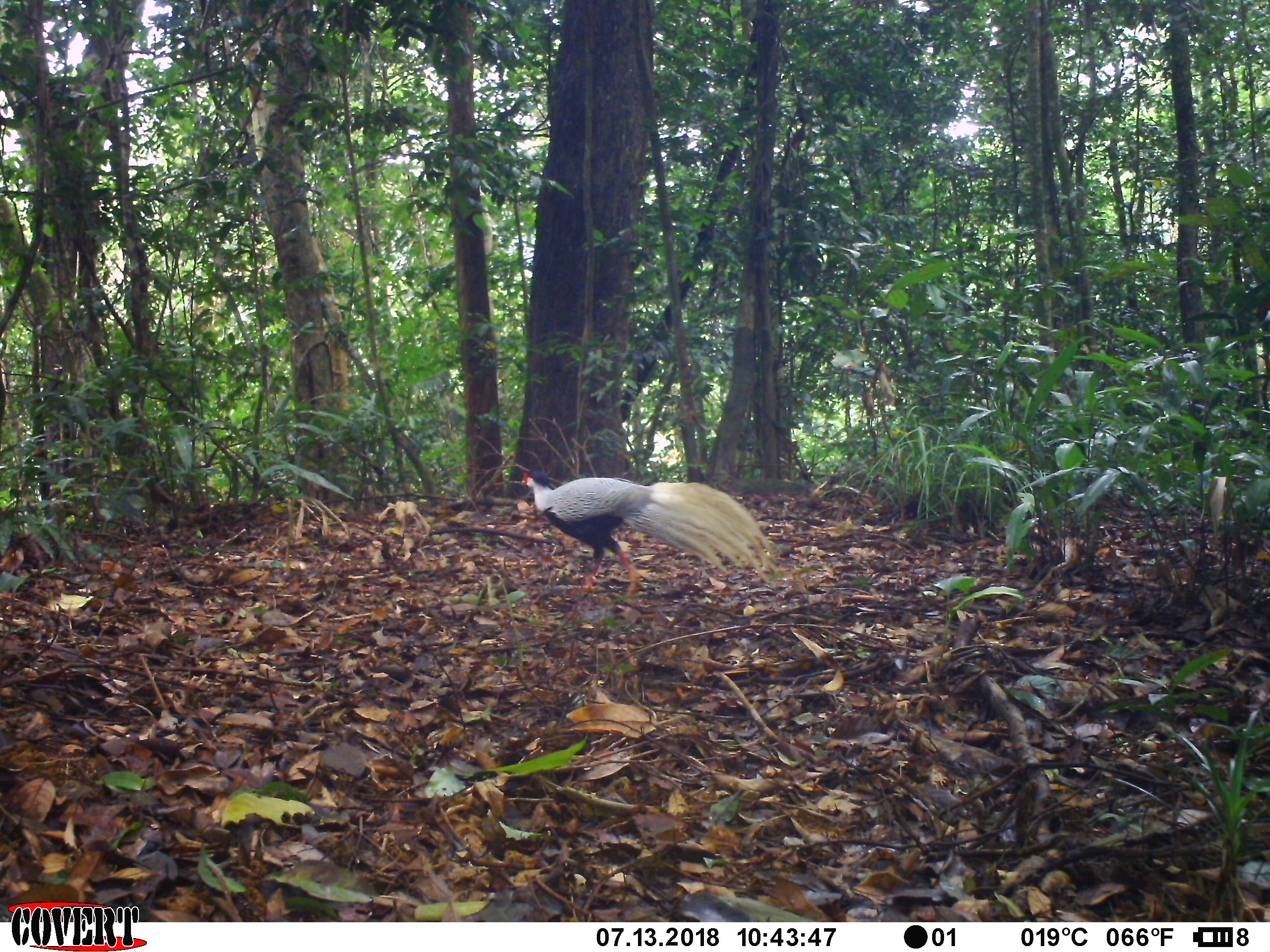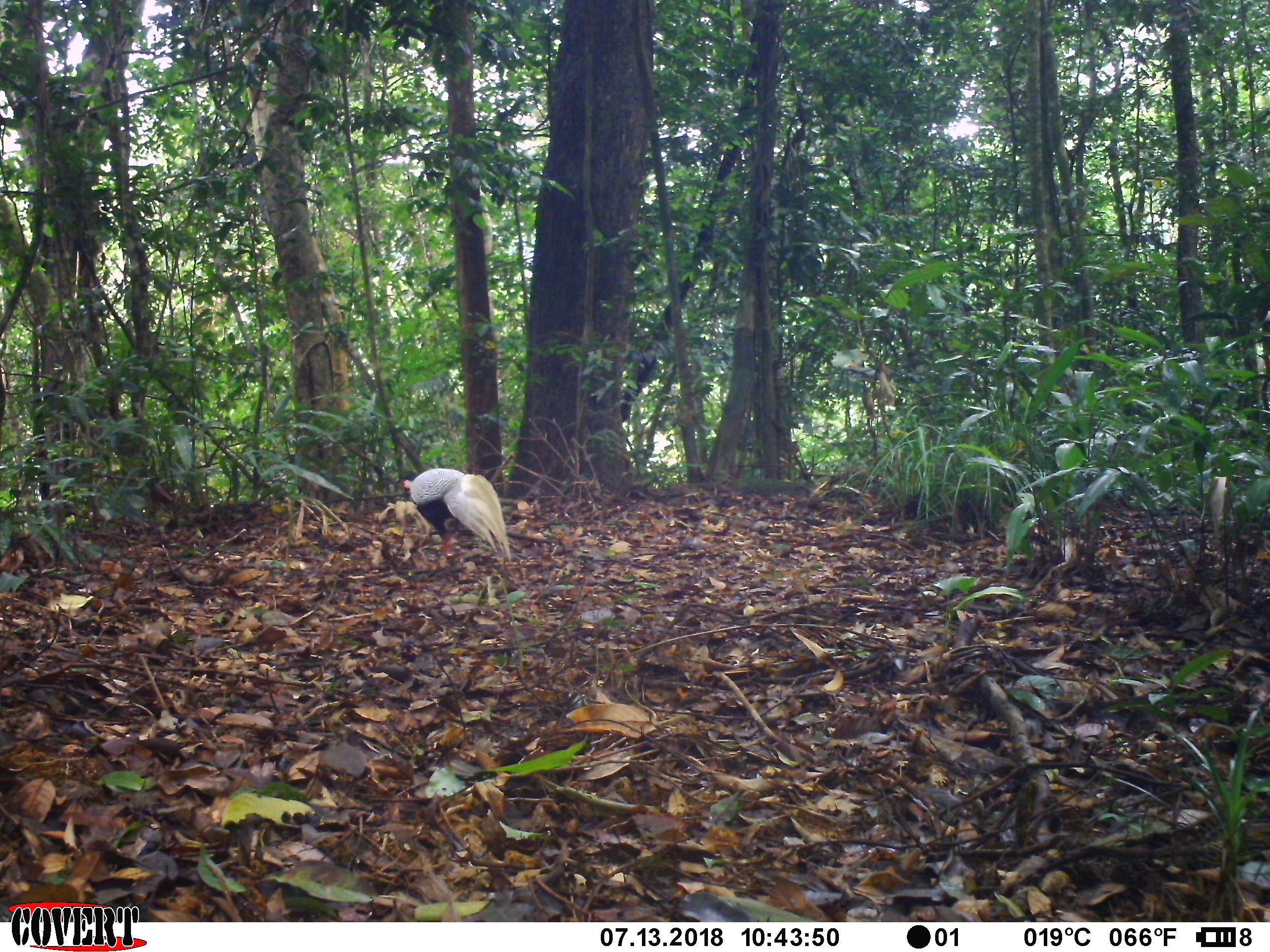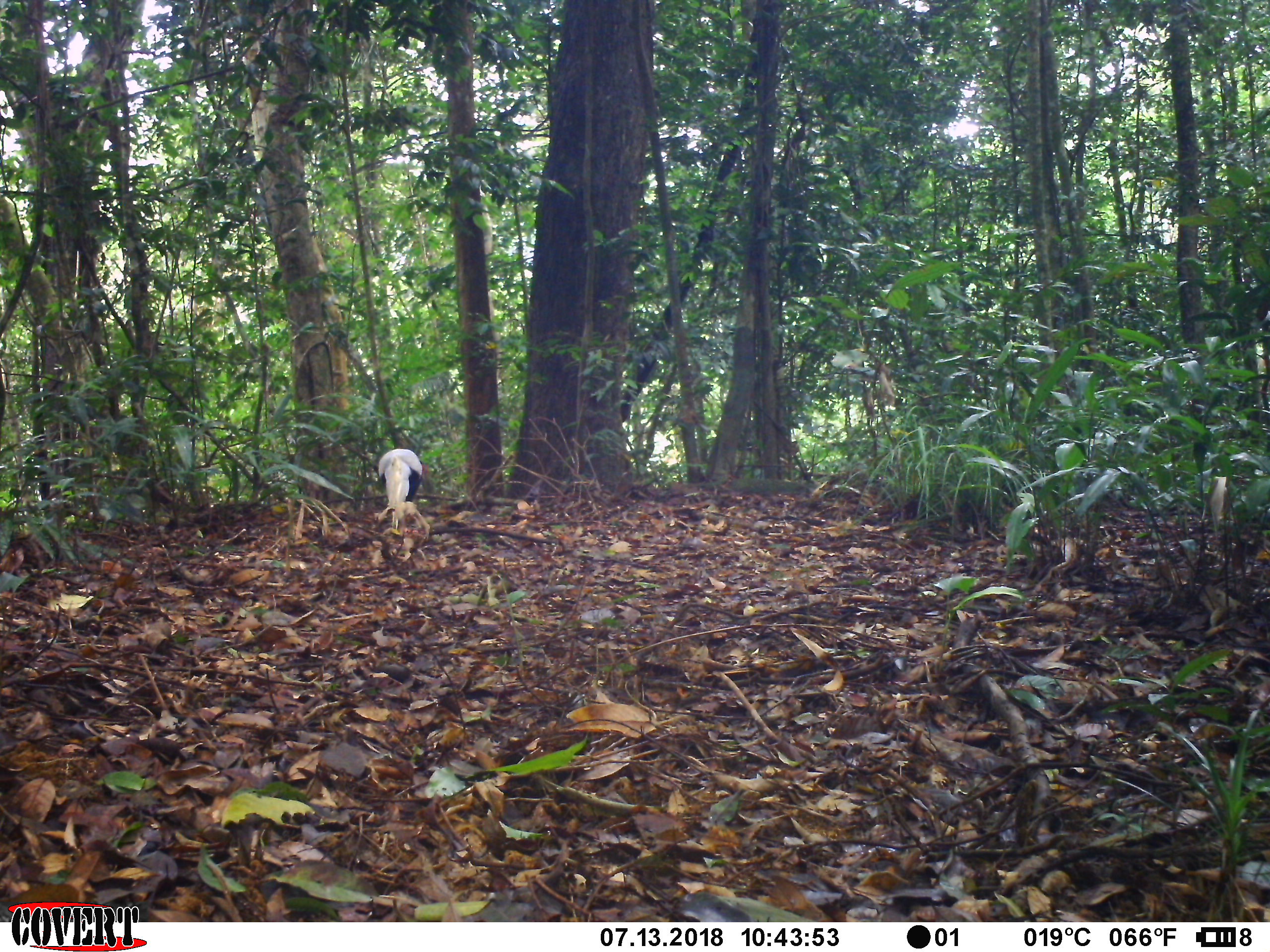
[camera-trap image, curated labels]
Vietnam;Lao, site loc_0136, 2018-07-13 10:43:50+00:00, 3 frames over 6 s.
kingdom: Animalia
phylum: Chordata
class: Aves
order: Galliformes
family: Phasianidae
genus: Lophura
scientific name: Lophura nycthemera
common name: silver pheasant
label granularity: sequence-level